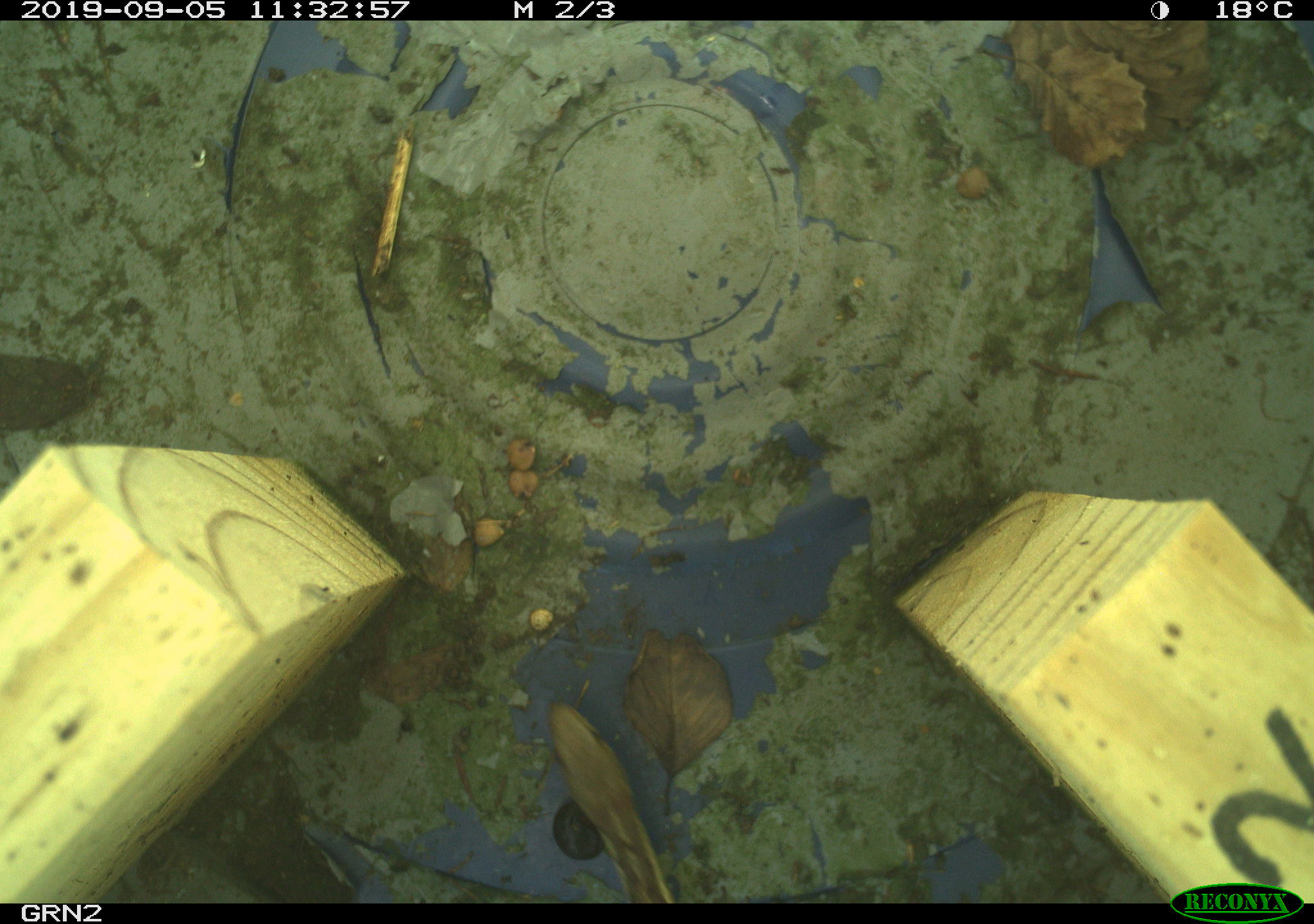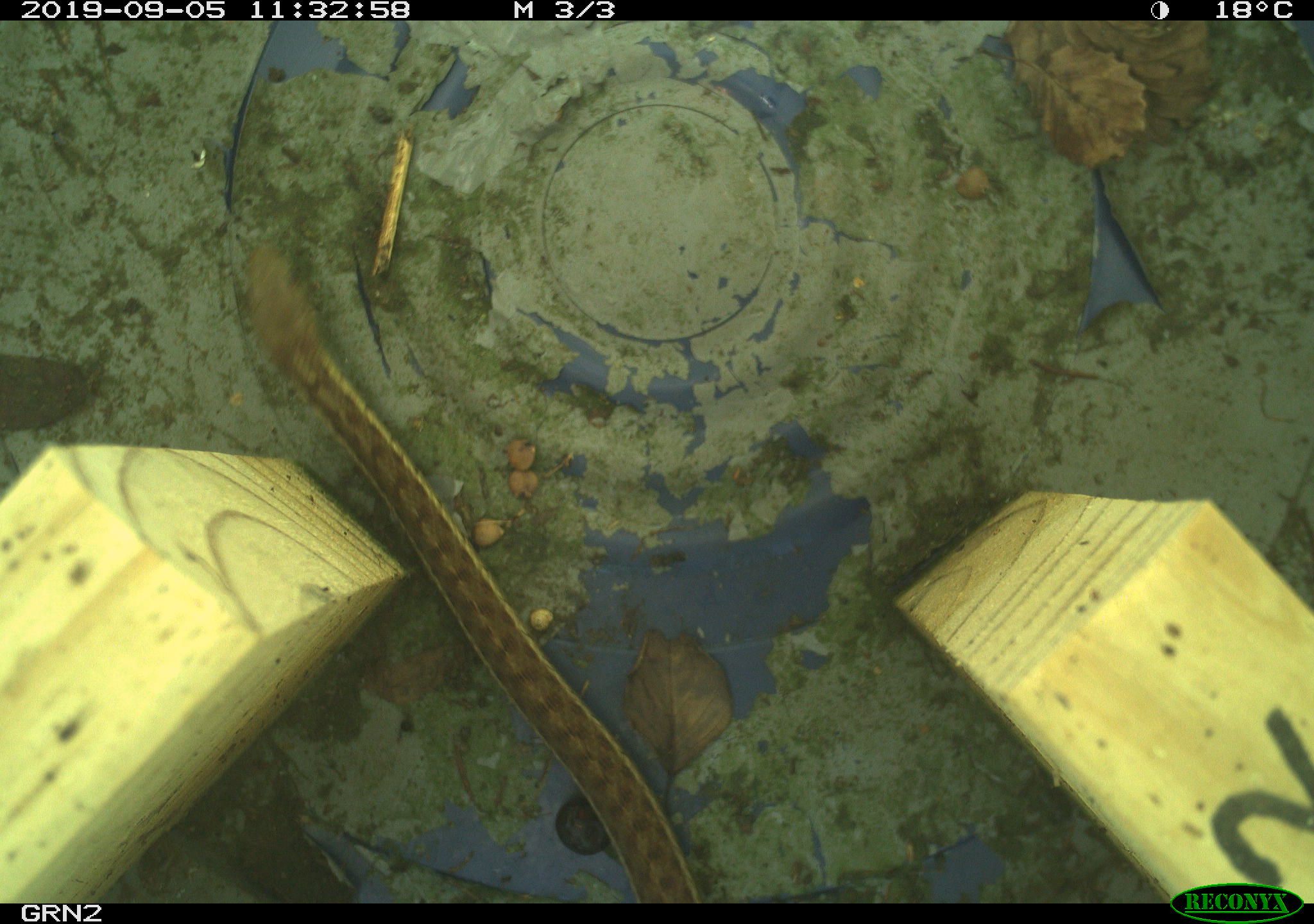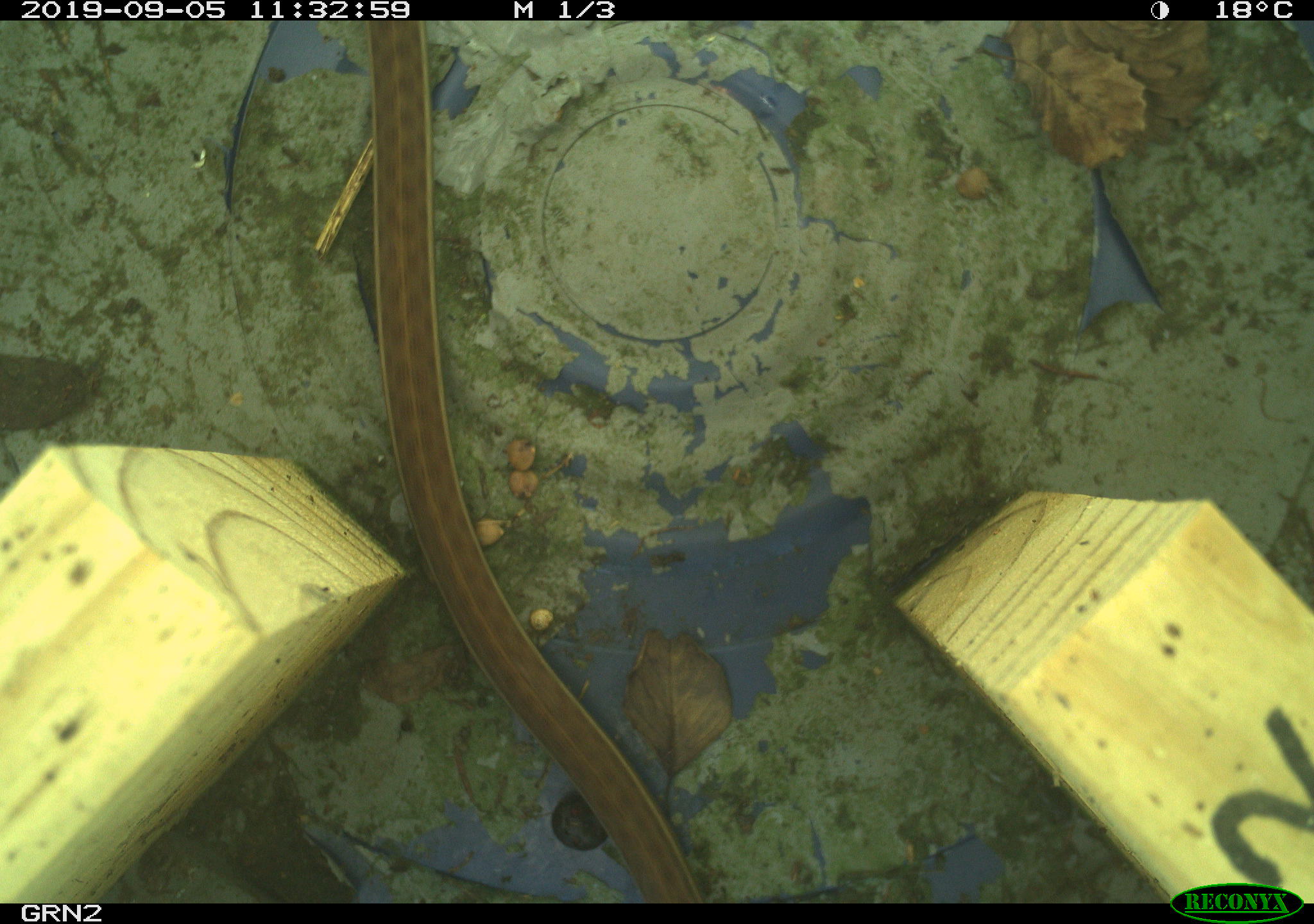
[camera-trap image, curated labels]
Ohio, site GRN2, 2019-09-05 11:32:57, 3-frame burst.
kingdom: Animalia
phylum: Chordata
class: Reptilia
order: Squamata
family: Colubridae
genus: Thamnophis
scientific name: Thamnophis sirtalis sirtalis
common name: eastern gartersnake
Eastern gartersnake (Thamnophis sirtalis sirtalis).